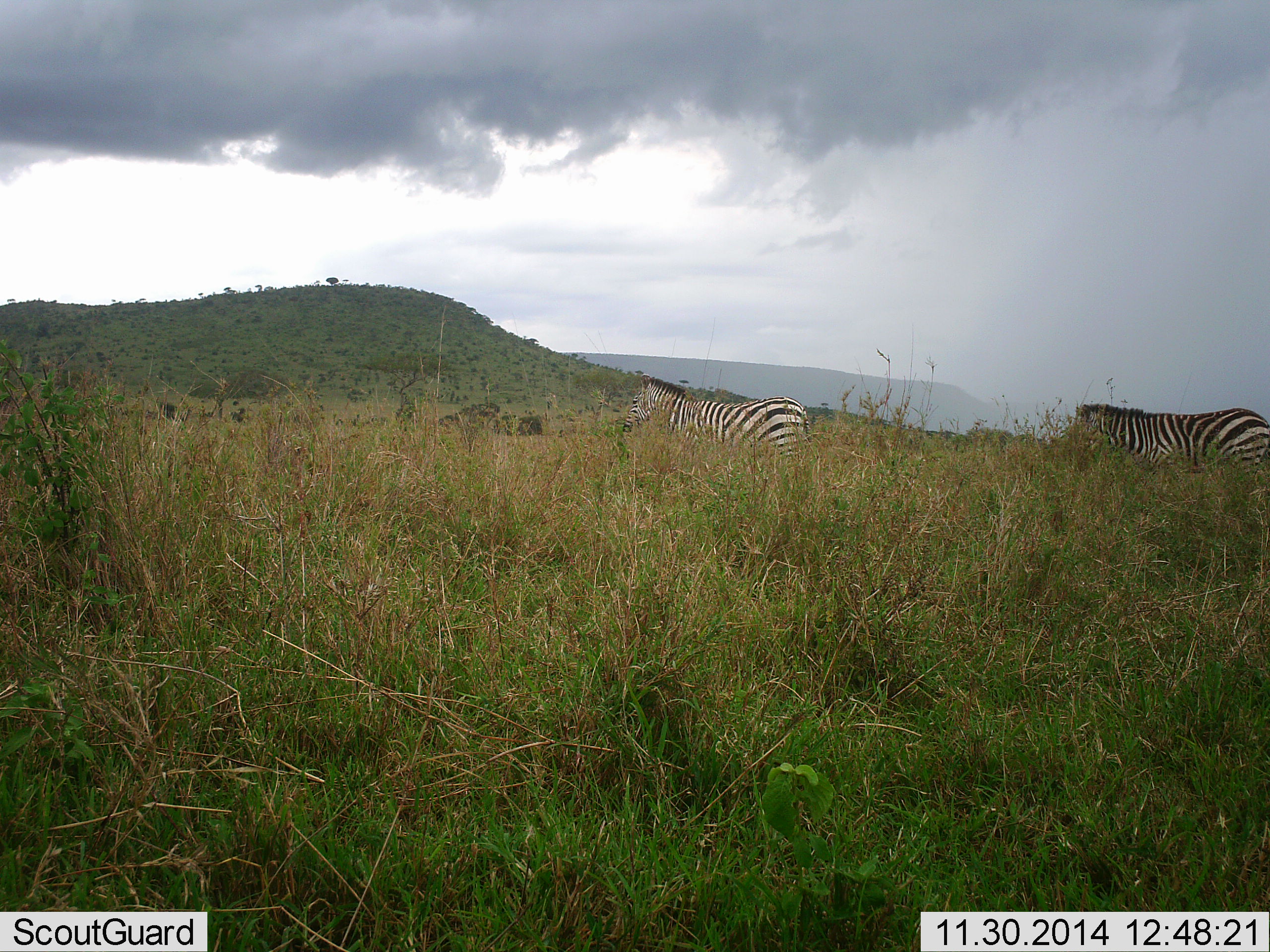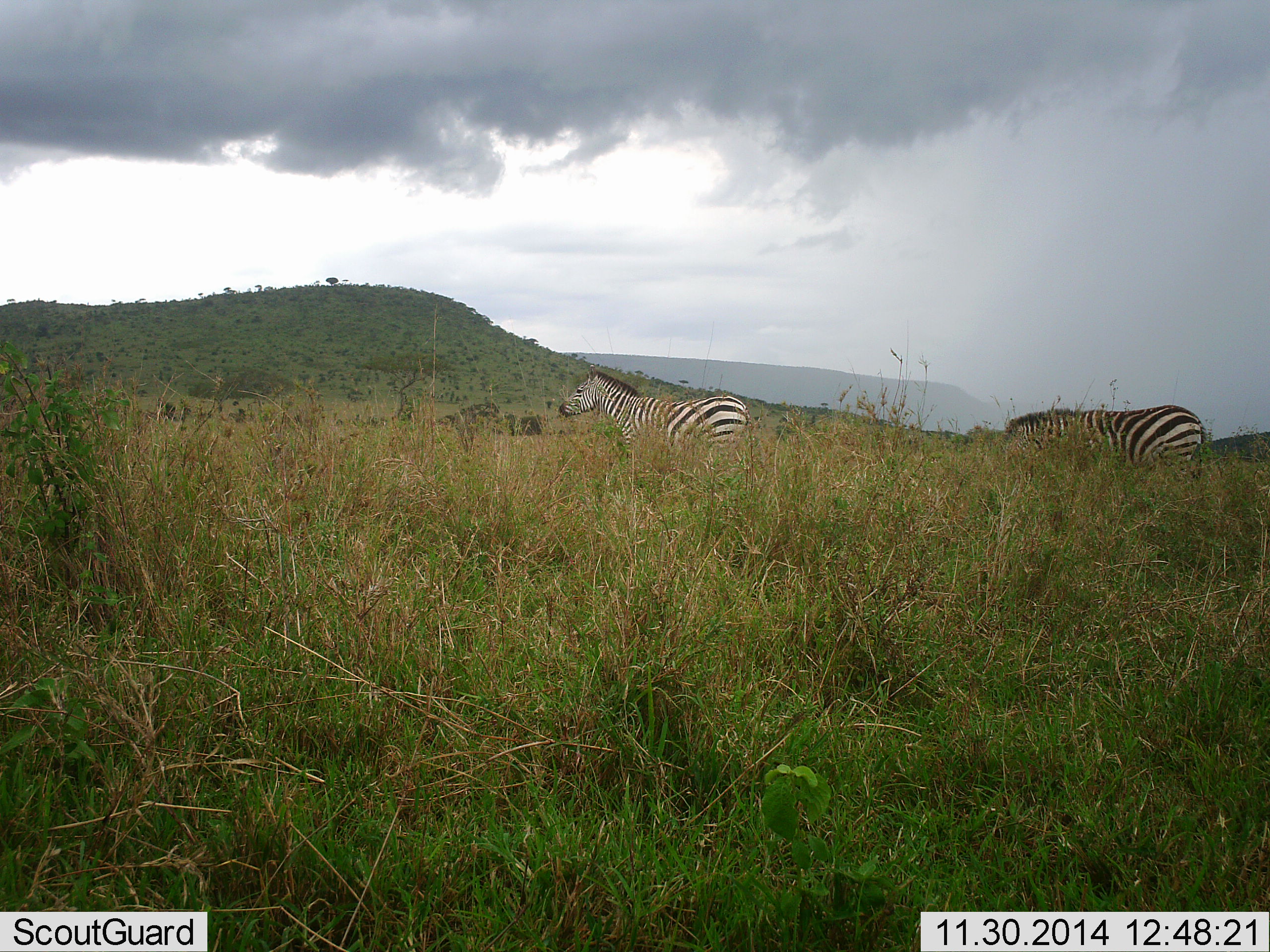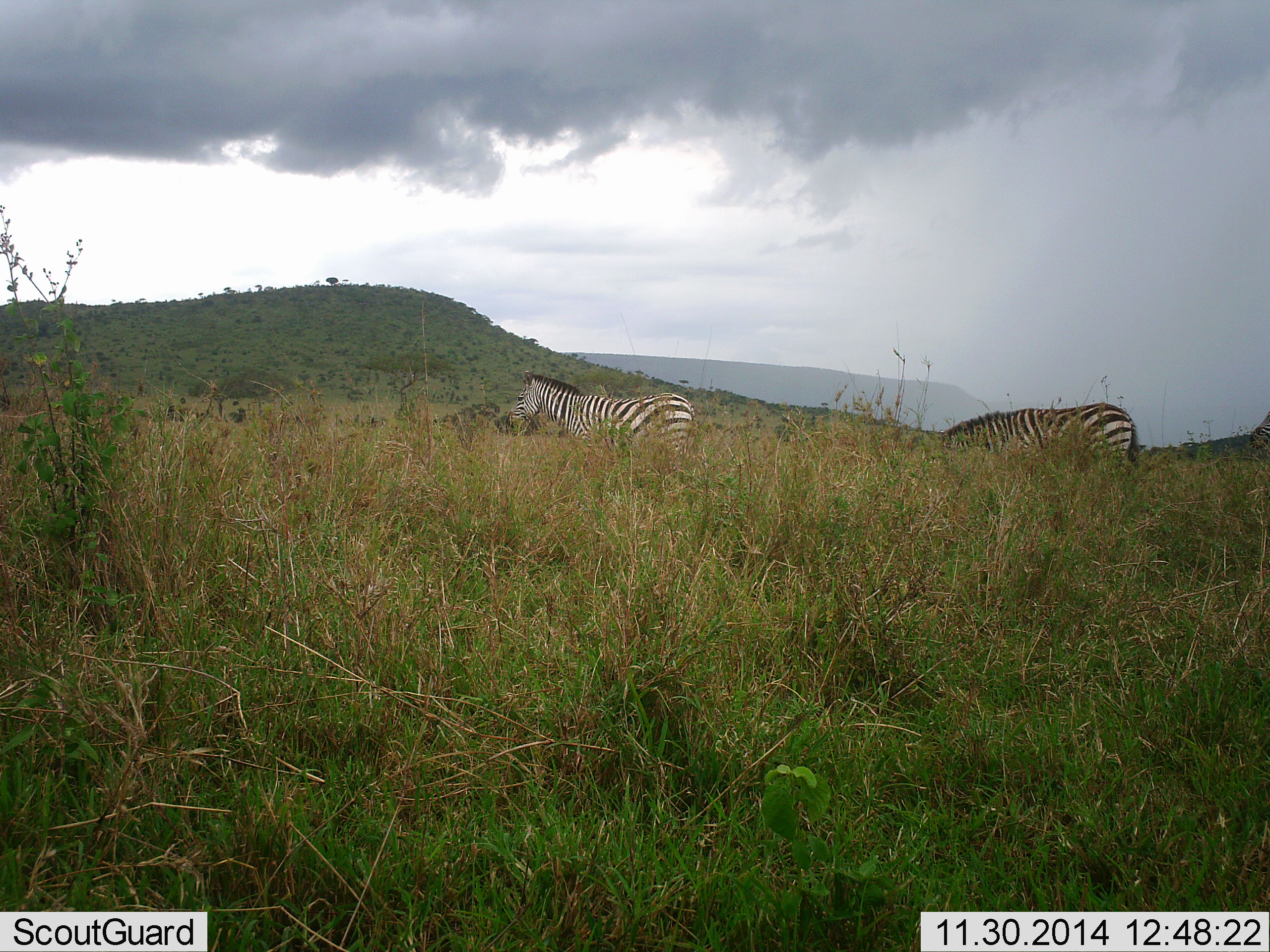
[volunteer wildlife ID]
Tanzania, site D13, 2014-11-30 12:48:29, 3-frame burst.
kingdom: Animalia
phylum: Chordata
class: Mammalia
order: Perissodactyla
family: Equidae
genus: Equus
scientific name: Equus quagga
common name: plains zebra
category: zebra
Zebra (plains zebra) (Equus quagga), count 2. Behavior (volunteer vote fractions): standing 20%, resting 0%, moving 80%, interacting 0%. Young present (vote fraction): 0%. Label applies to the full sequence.